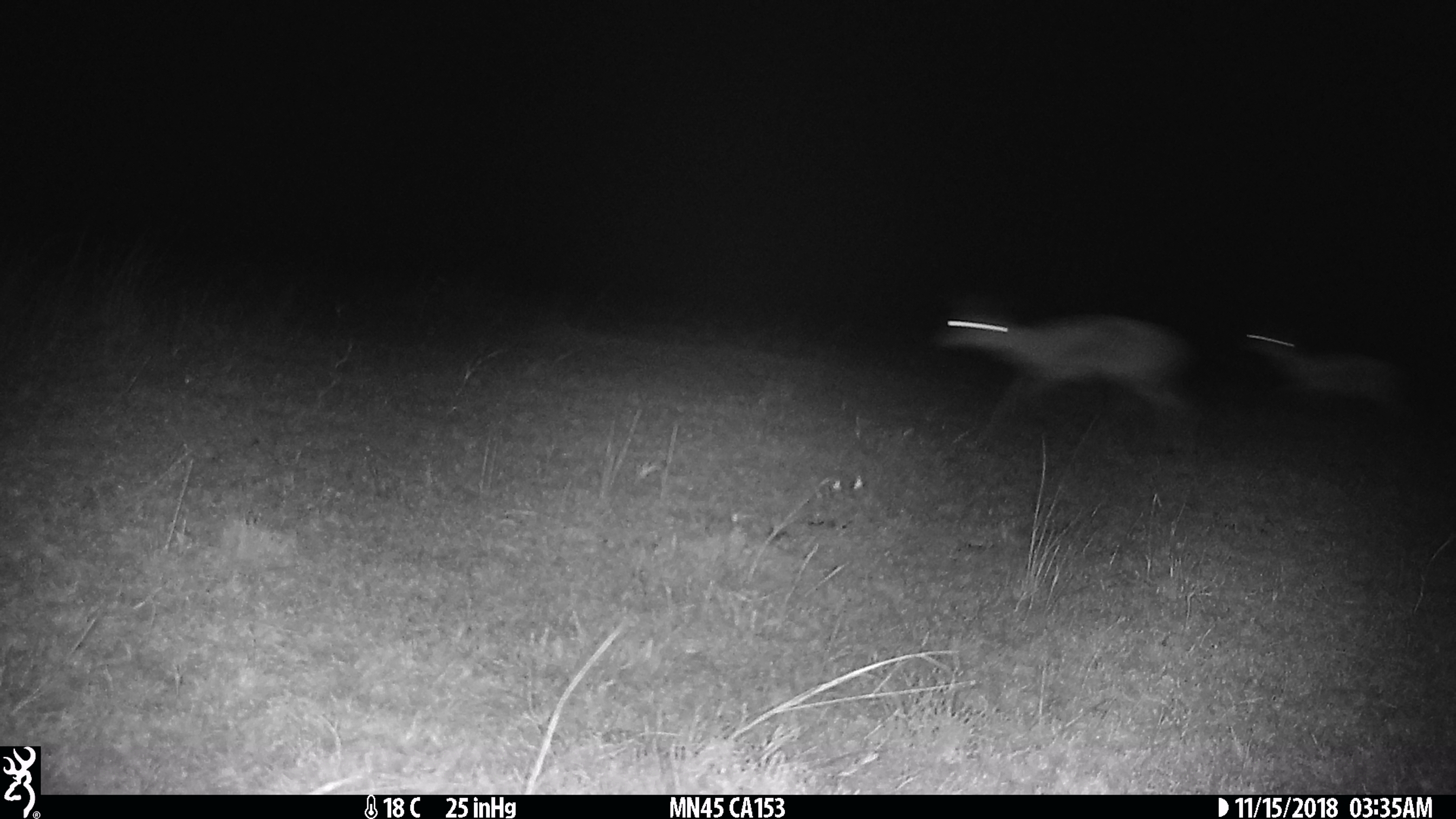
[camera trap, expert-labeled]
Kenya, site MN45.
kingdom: Animalia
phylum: Chordata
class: Mammalia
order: Artiodactyla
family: Bovidae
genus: Eudorcas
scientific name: Eudorcas thomsonii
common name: thomon's gazelle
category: gazelle thomsons